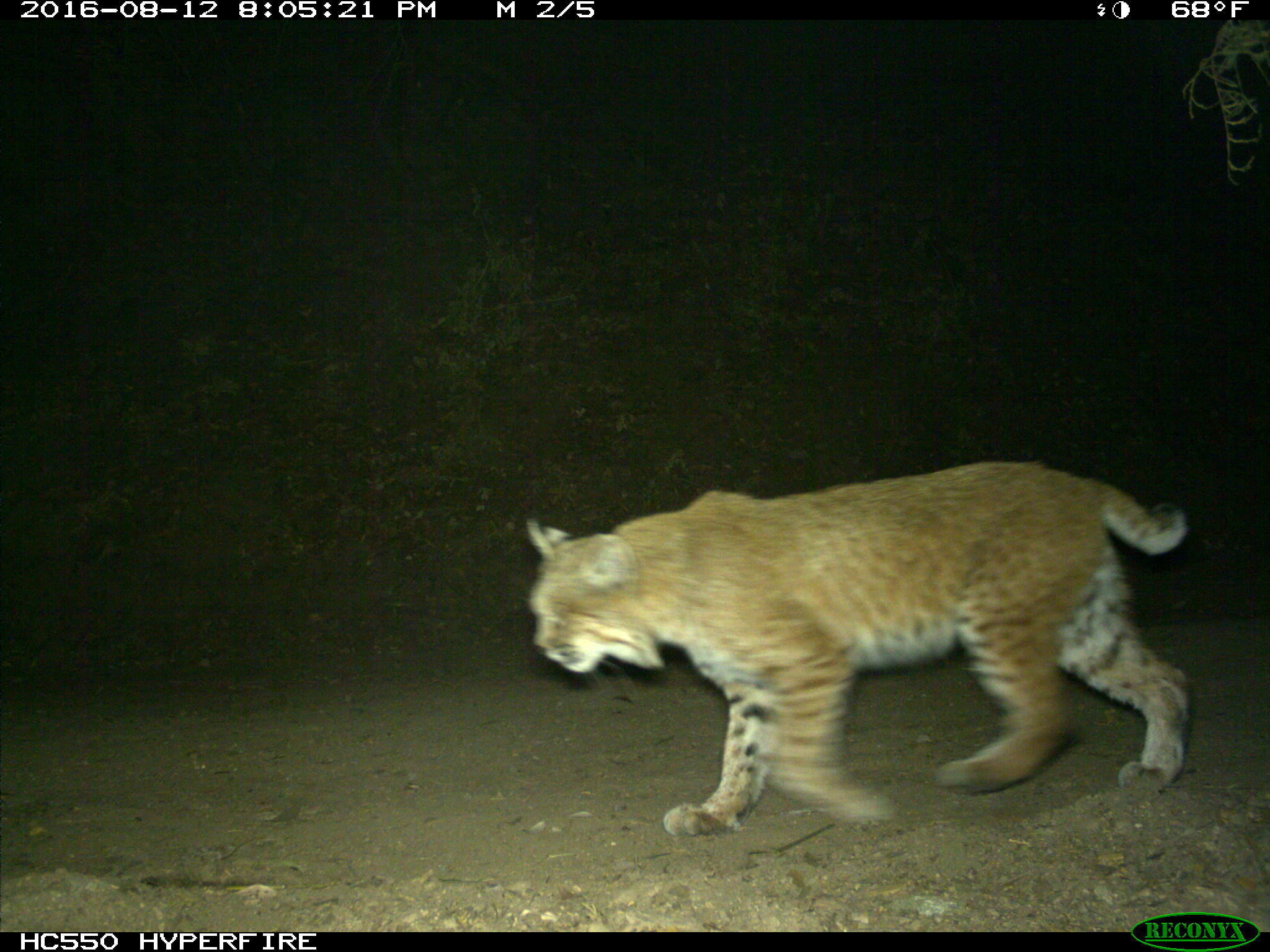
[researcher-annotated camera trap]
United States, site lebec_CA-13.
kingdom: Animalia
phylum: Chordata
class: Mammalia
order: Carnivora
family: Felidae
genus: Lynx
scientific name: Lynx rufus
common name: bobcat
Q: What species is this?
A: Lynx rufus (bobcat).